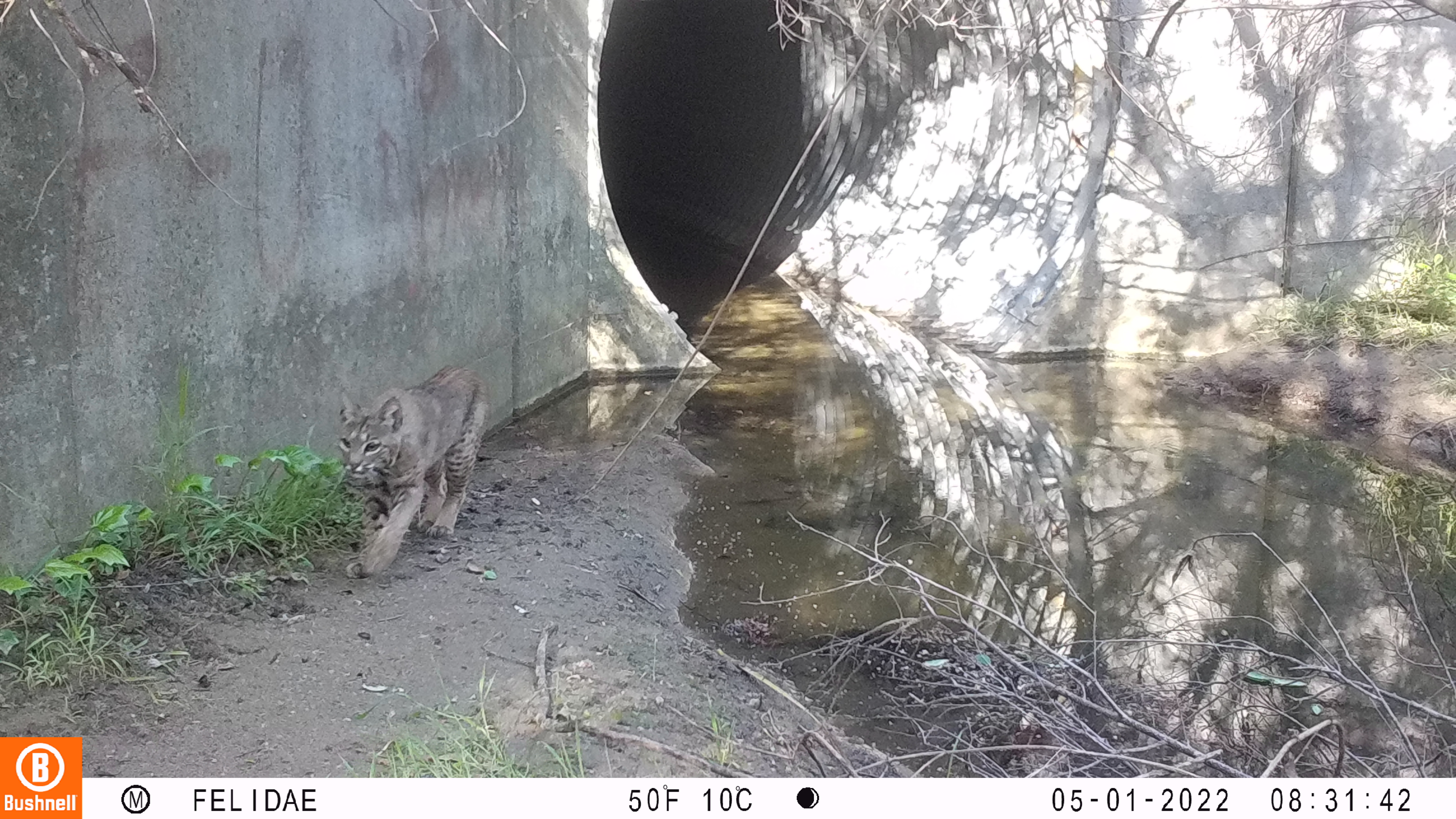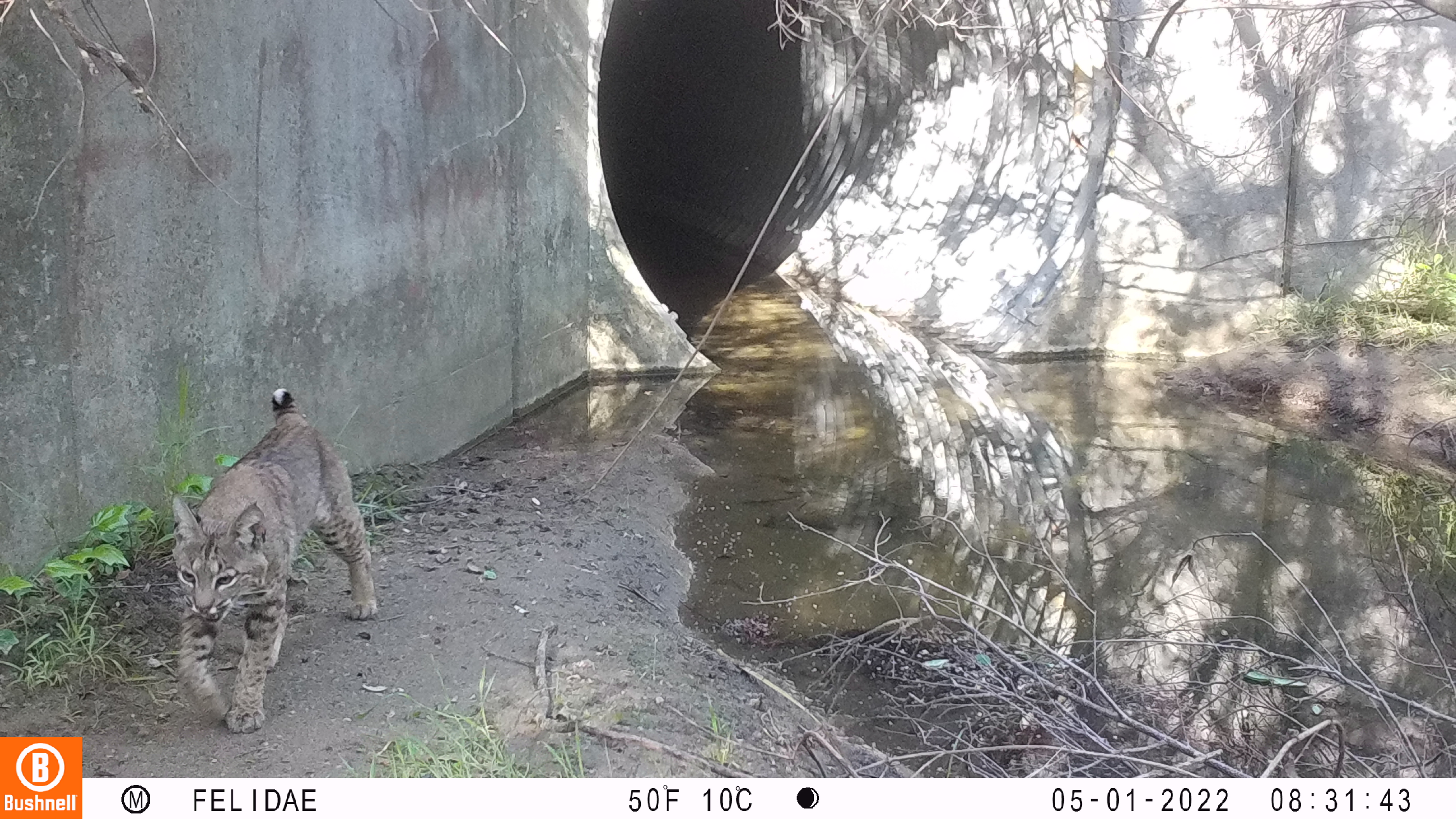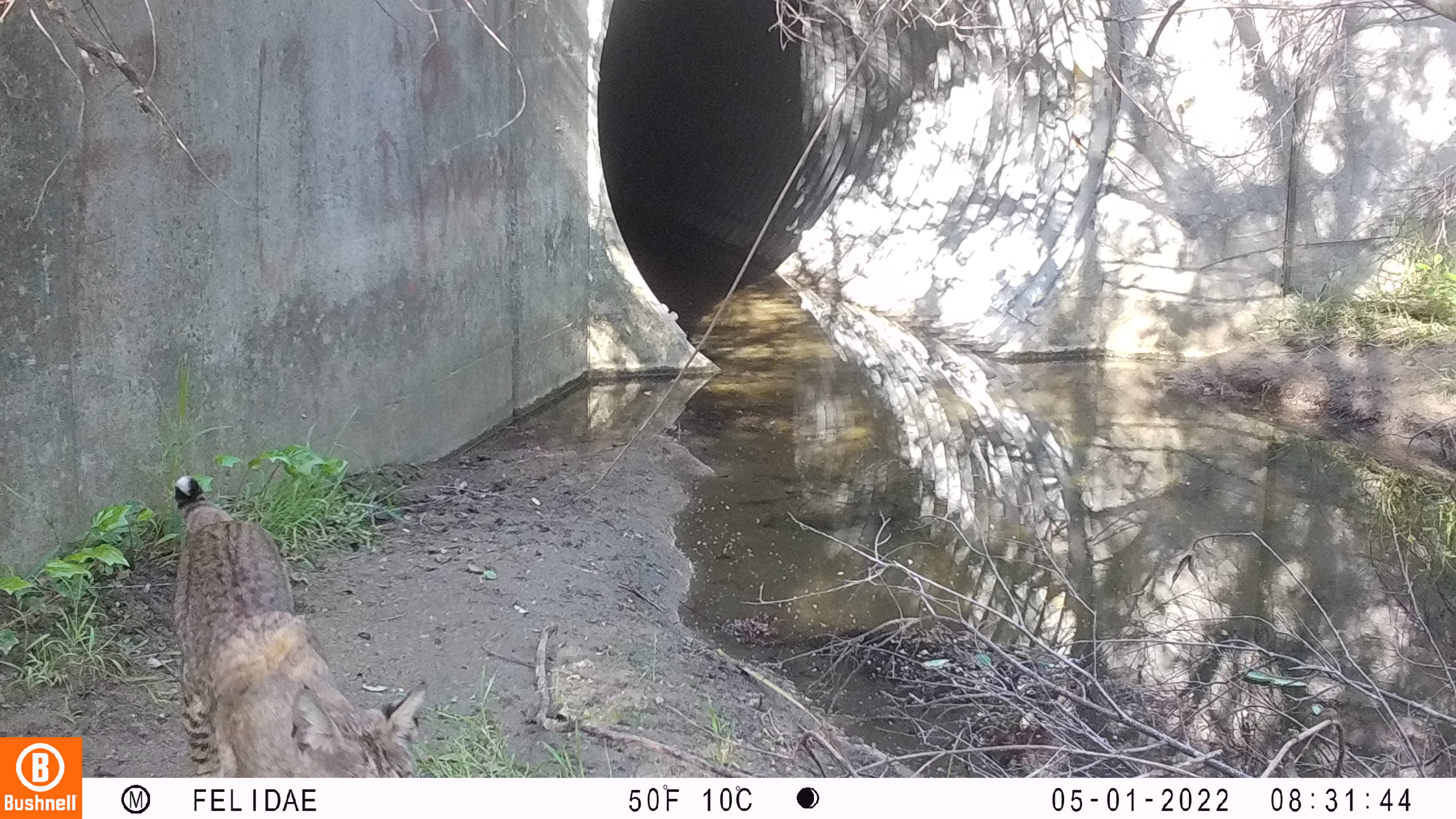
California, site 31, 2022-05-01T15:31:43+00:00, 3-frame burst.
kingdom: Animalia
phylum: Chordata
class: Mammalia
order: Carnivora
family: Felidae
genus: Lynx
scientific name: Lynx rufus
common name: bobcat